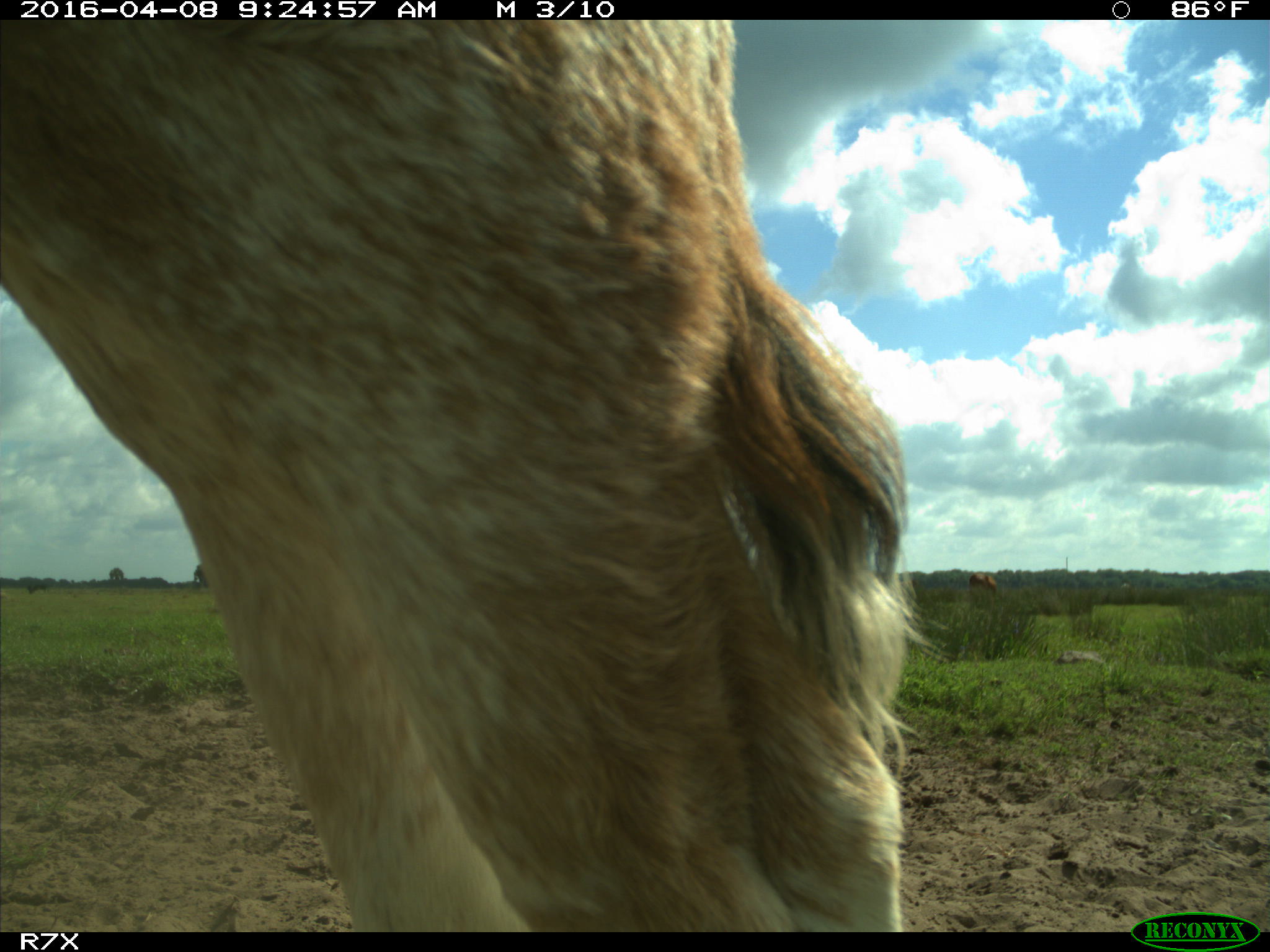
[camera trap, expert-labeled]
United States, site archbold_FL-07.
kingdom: Animalia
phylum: Chordata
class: Mammalia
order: Artiodactyla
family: Bovidae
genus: Bos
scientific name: Bos taurus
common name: domestic cow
Bos taurus (domestic cow).